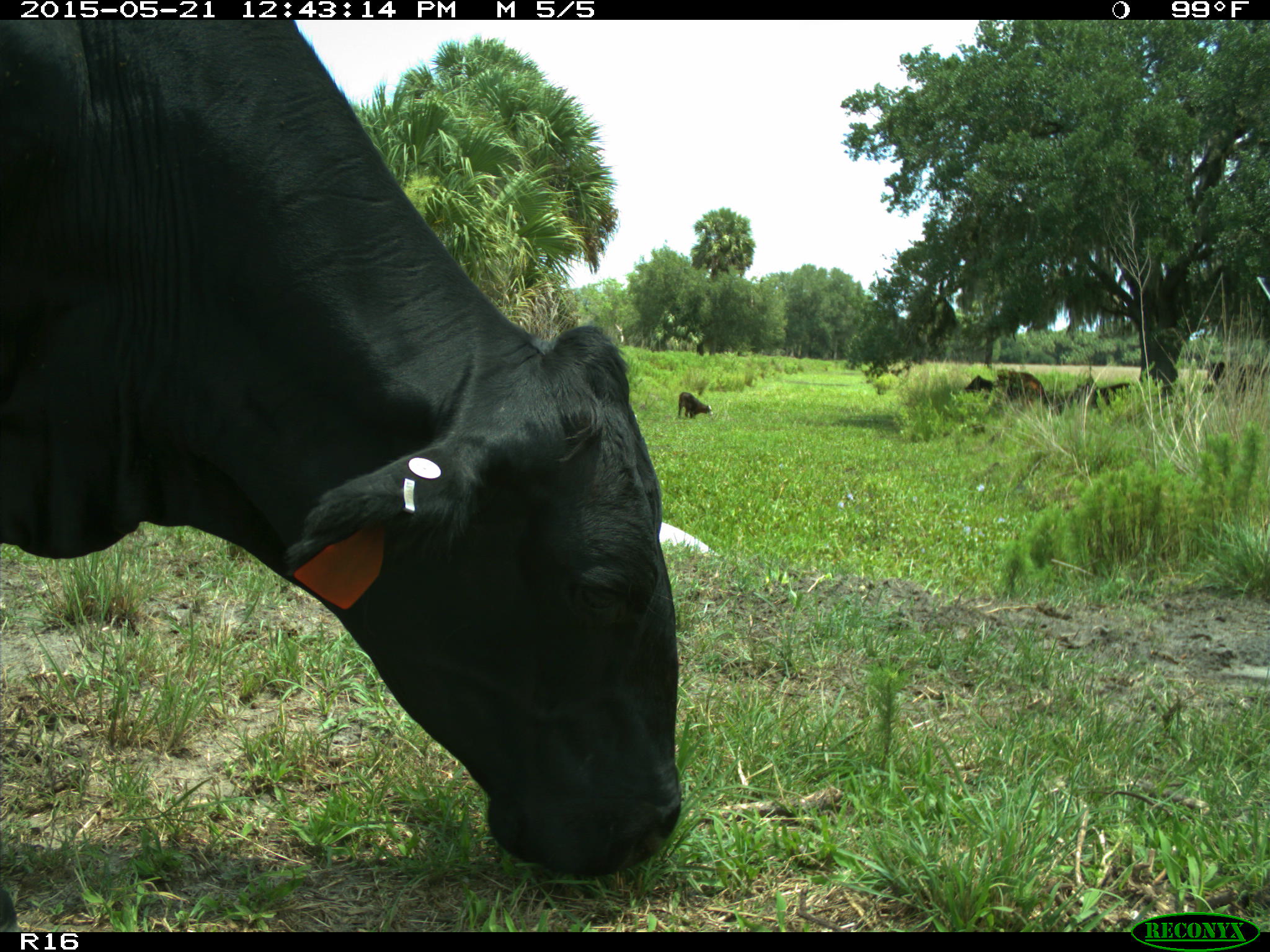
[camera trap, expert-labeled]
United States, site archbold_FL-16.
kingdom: Animalia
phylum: Chordata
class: Mammalia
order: Artiodactyla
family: Bovidae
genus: Bos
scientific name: Bos taurus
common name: domestic cow